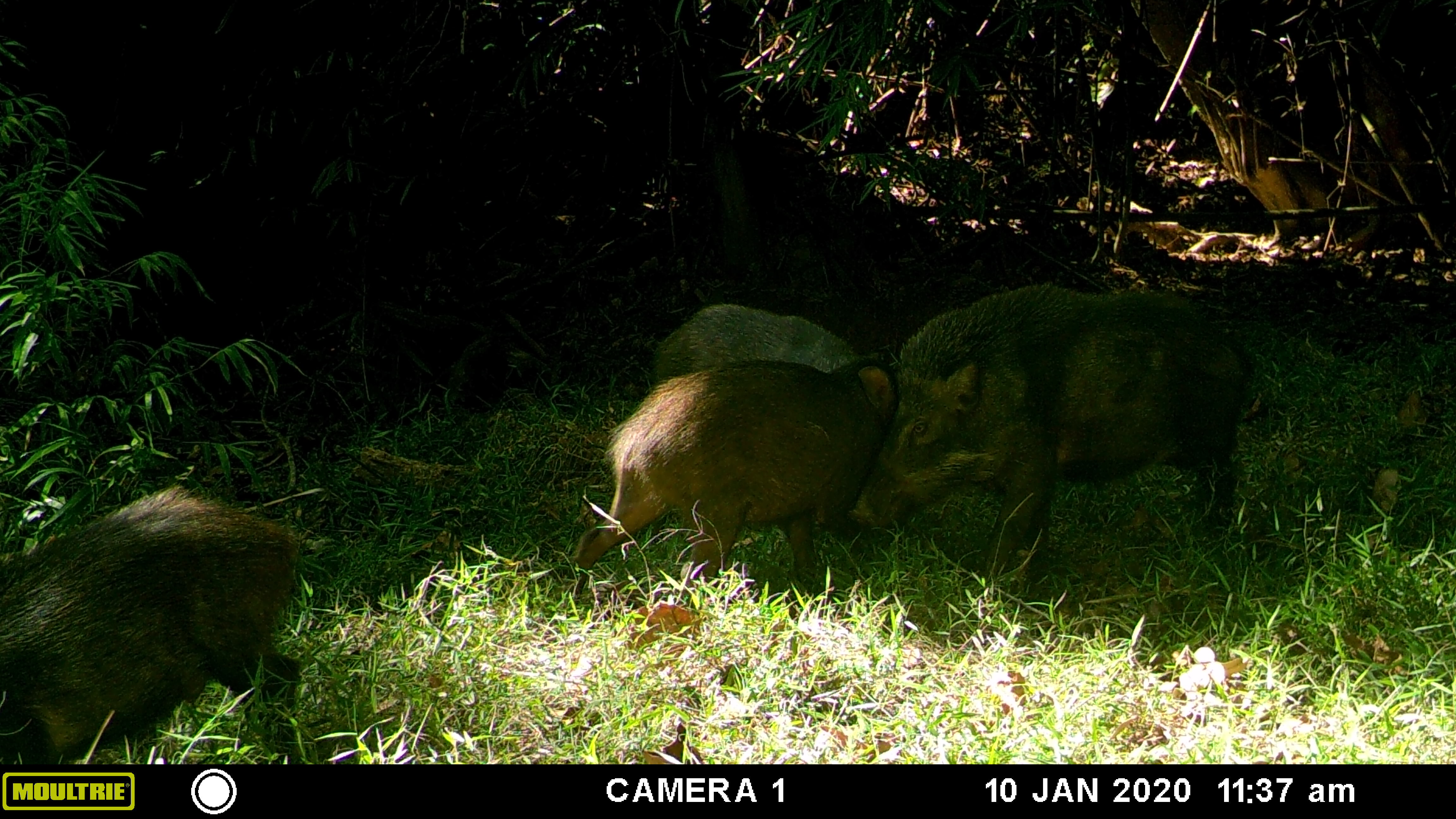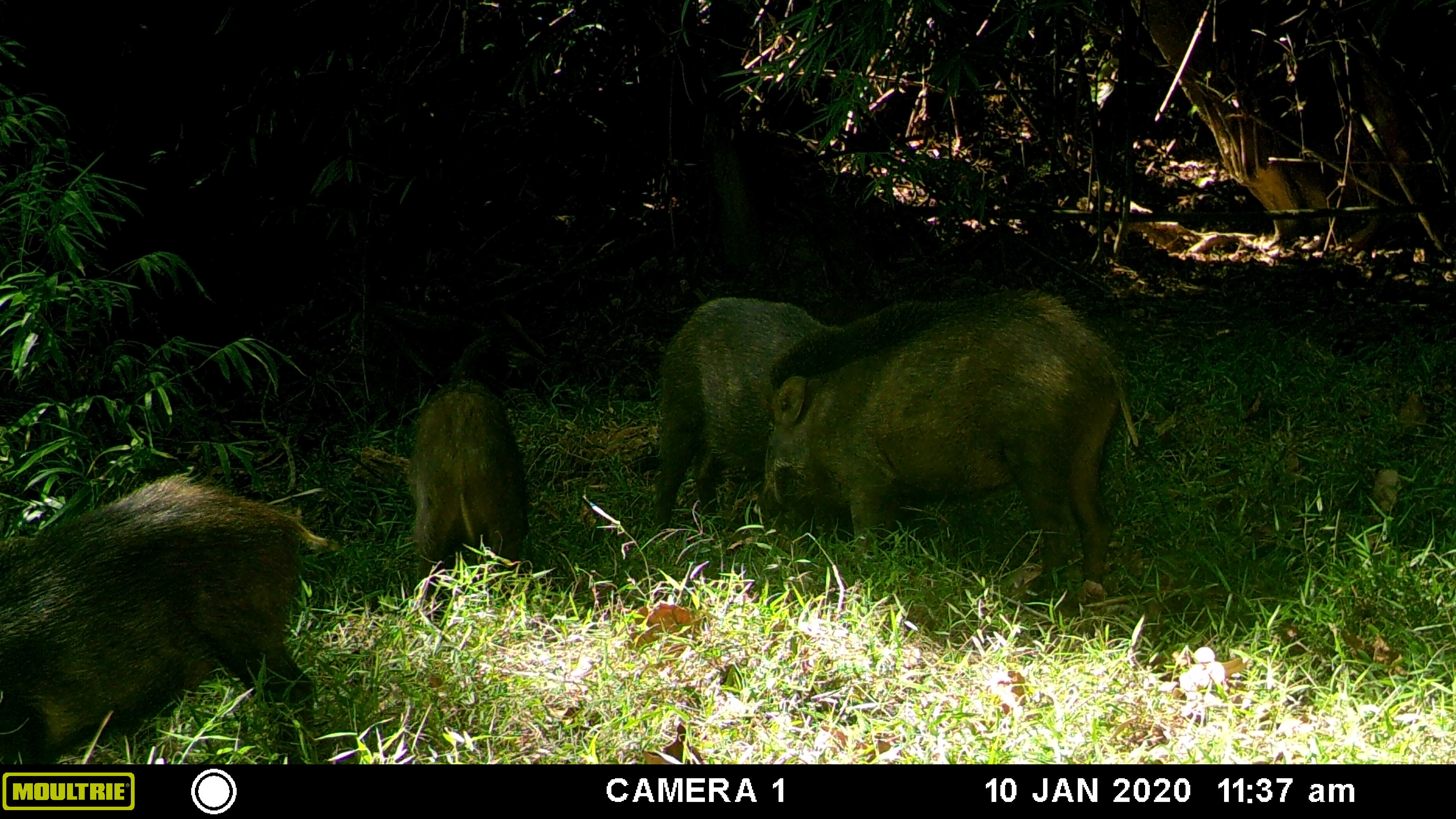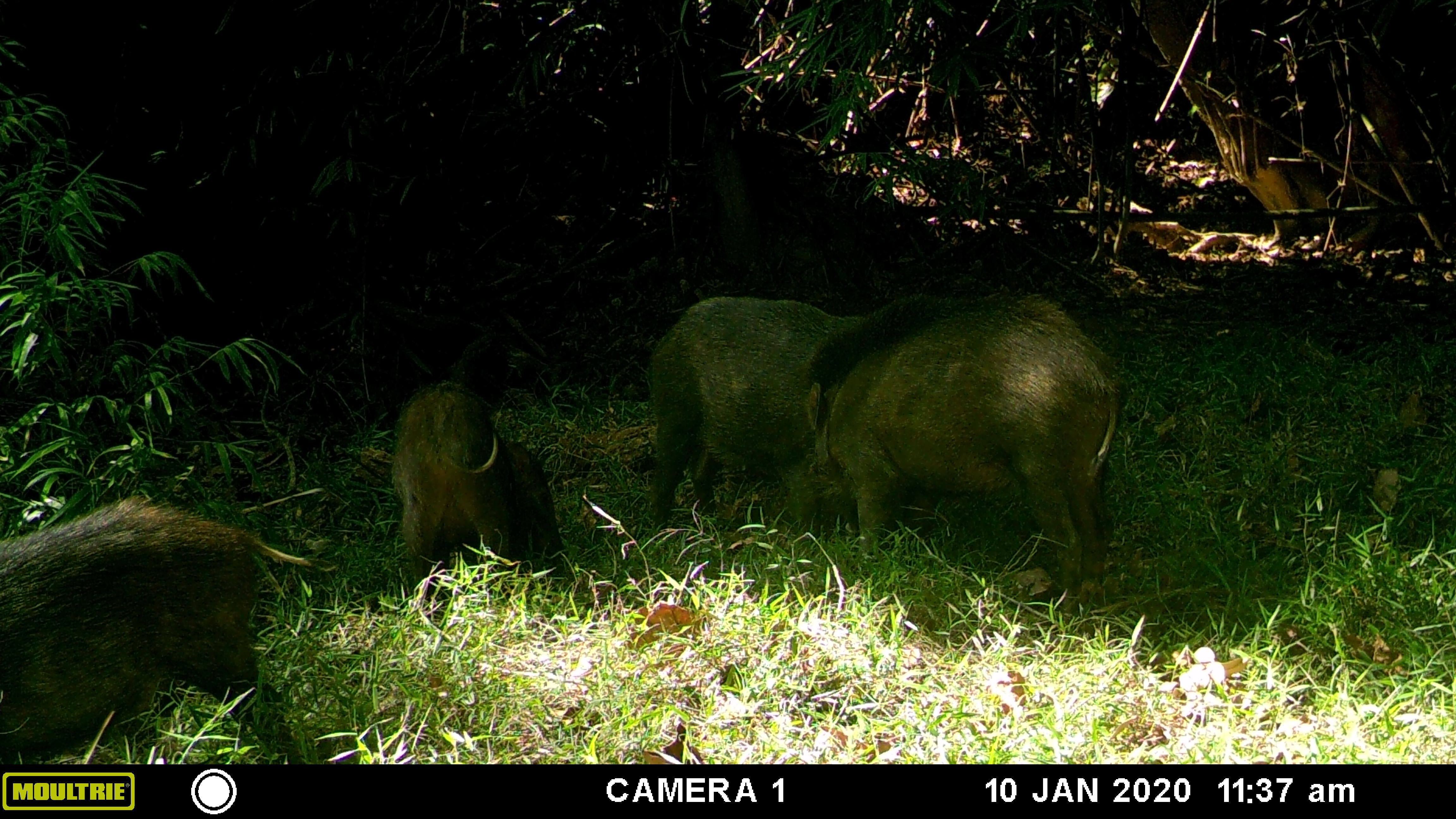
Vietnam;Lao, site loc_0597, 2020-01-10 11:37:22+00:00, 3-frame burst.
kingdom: Animalia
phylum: Chordata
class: Mammalia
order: Artiodactyla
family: Suidae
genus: Sus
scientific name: Sus scrofa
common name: eurasian wild pig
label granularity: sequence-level